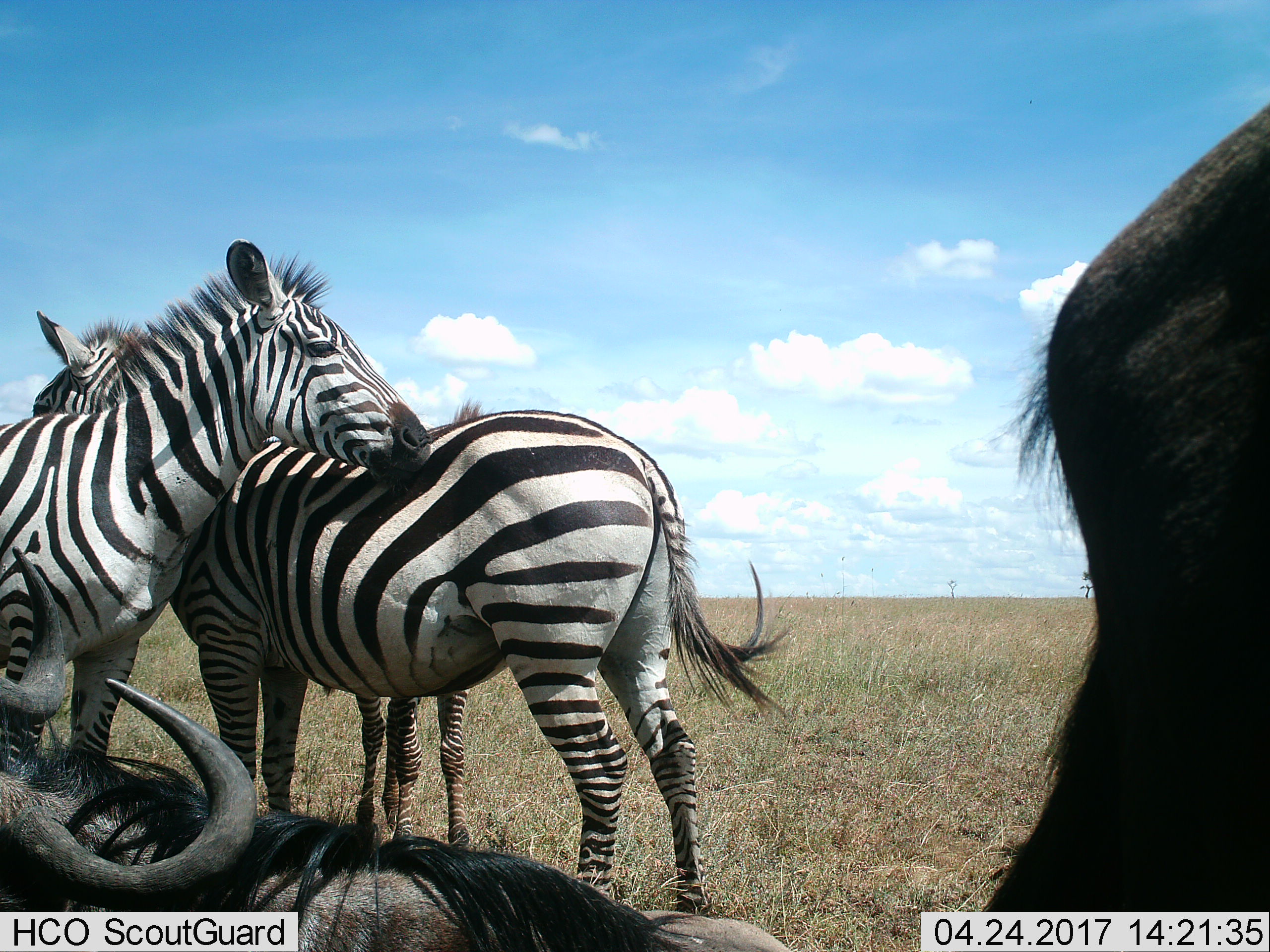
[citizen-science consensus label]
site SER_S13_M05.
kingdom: Animalia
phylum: Chordata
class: Mammalia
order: Artiodactyla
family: Bovidae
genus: Connochaetes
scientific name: Connochaetes taurinus taurinus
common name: blue wildebeest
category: wildebeestblue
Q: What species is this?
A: Wildebeestblue (blue wildebeest) (Connochaetes taurinus taurinus).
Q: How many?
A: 2.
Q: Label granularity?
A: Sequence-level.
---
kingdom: Animalia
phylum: Chordata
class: Mammalia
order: Perissodactyla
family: Equidae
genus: Equus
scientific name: Equus quagga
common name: plains zebra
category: zebraplains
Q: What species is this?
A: Zebraplains (plains zebra) (Equus quagga).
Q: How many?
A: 3.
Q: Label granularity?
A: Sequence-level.